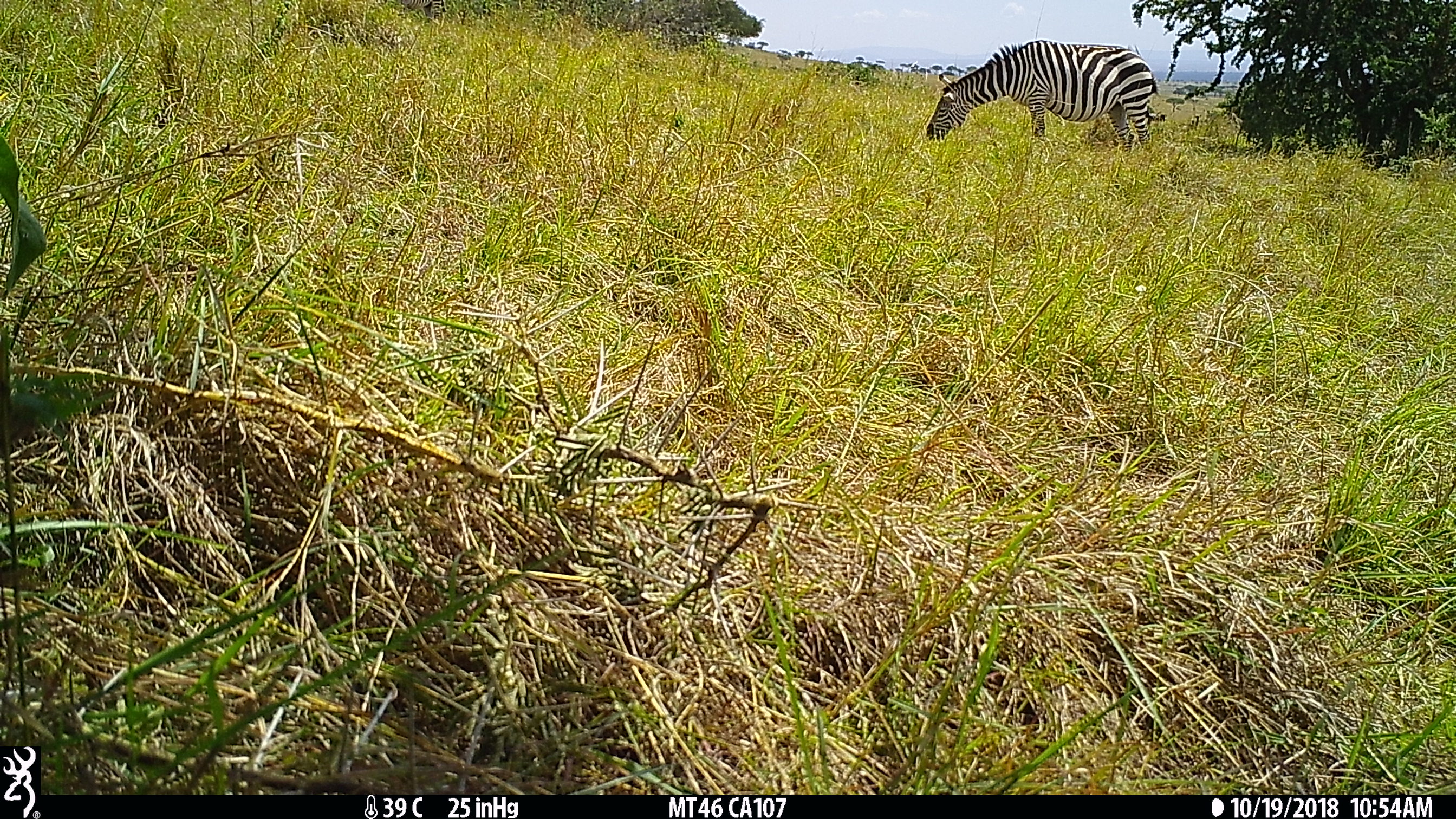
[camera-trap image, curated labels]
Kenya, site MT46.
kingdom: Animalia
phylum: Chordata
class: Mammalia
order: Perissodactyla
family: Equidae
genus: Equus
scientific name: Equus quagga burchellii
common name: burchell's zebra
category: zebra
Zebra (burchell's zebra) (Equus quagga burchellii).